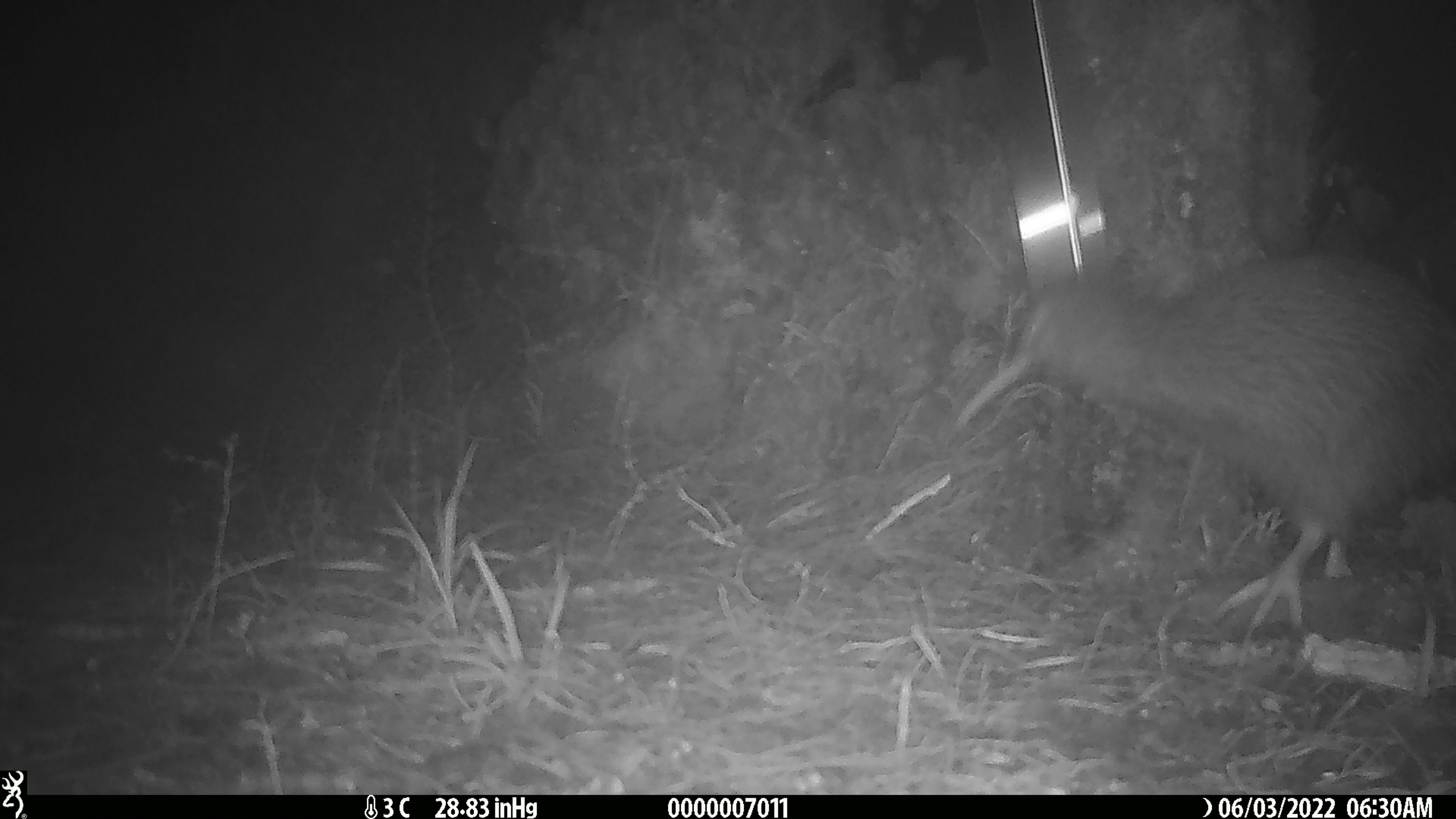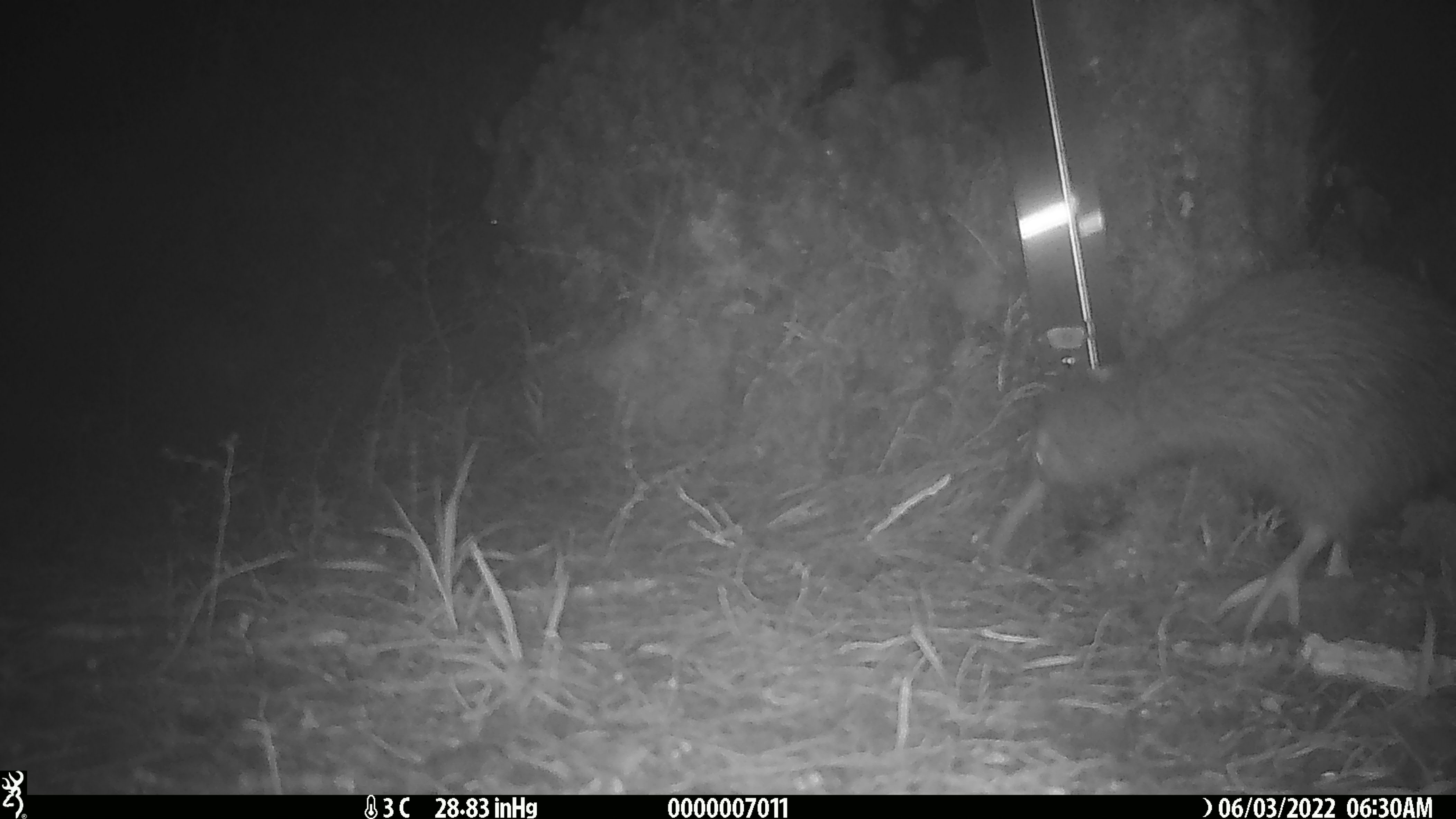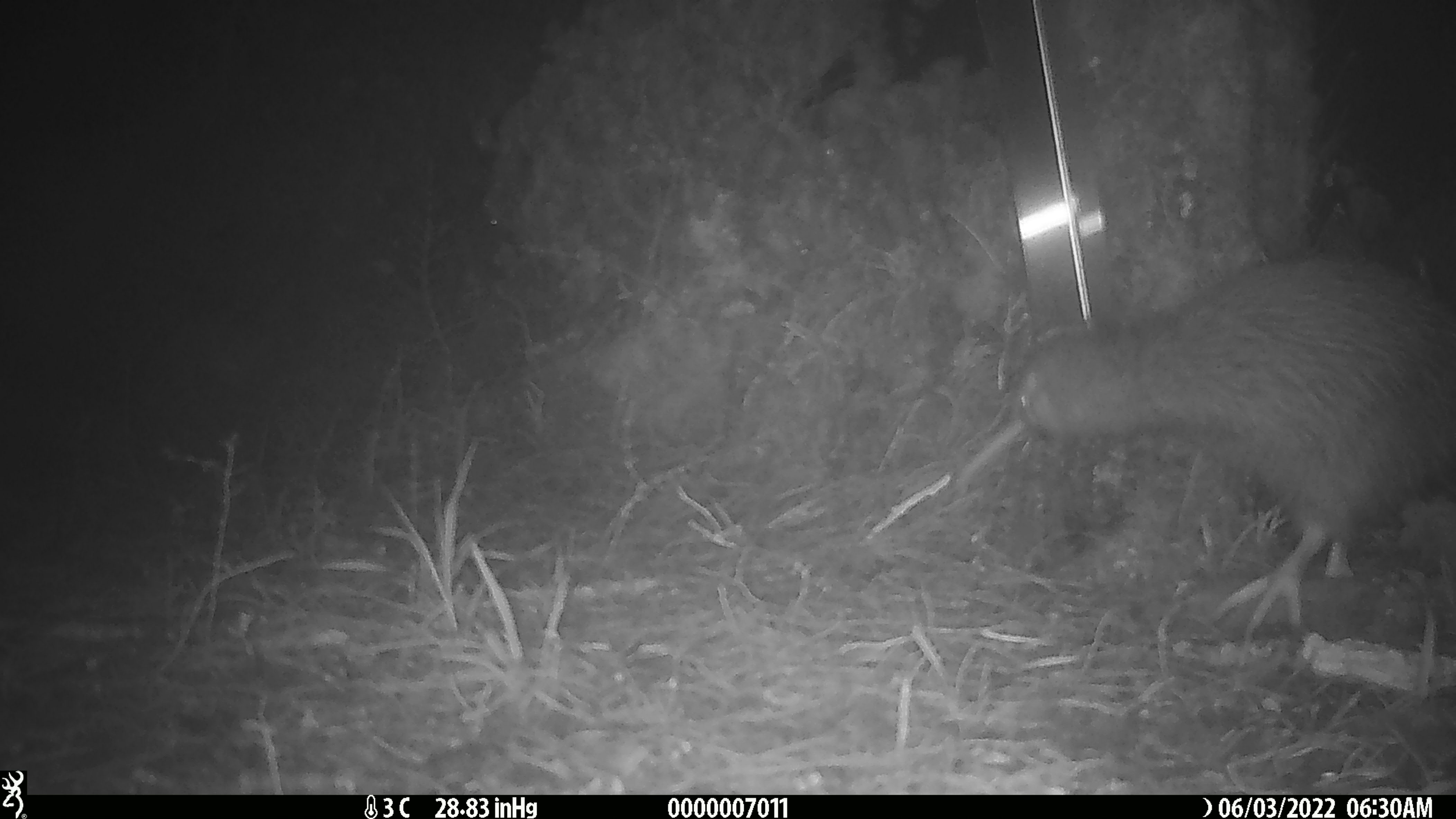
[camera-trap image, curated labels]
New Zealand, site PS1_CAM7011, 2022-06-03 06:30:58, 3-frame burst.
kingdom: Animalia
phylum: Chordata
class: Aves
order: Apterygiformes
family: Apterygidae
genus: Apteryx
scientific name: Apteryx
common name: kiwi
Kiwi (Apteryx).